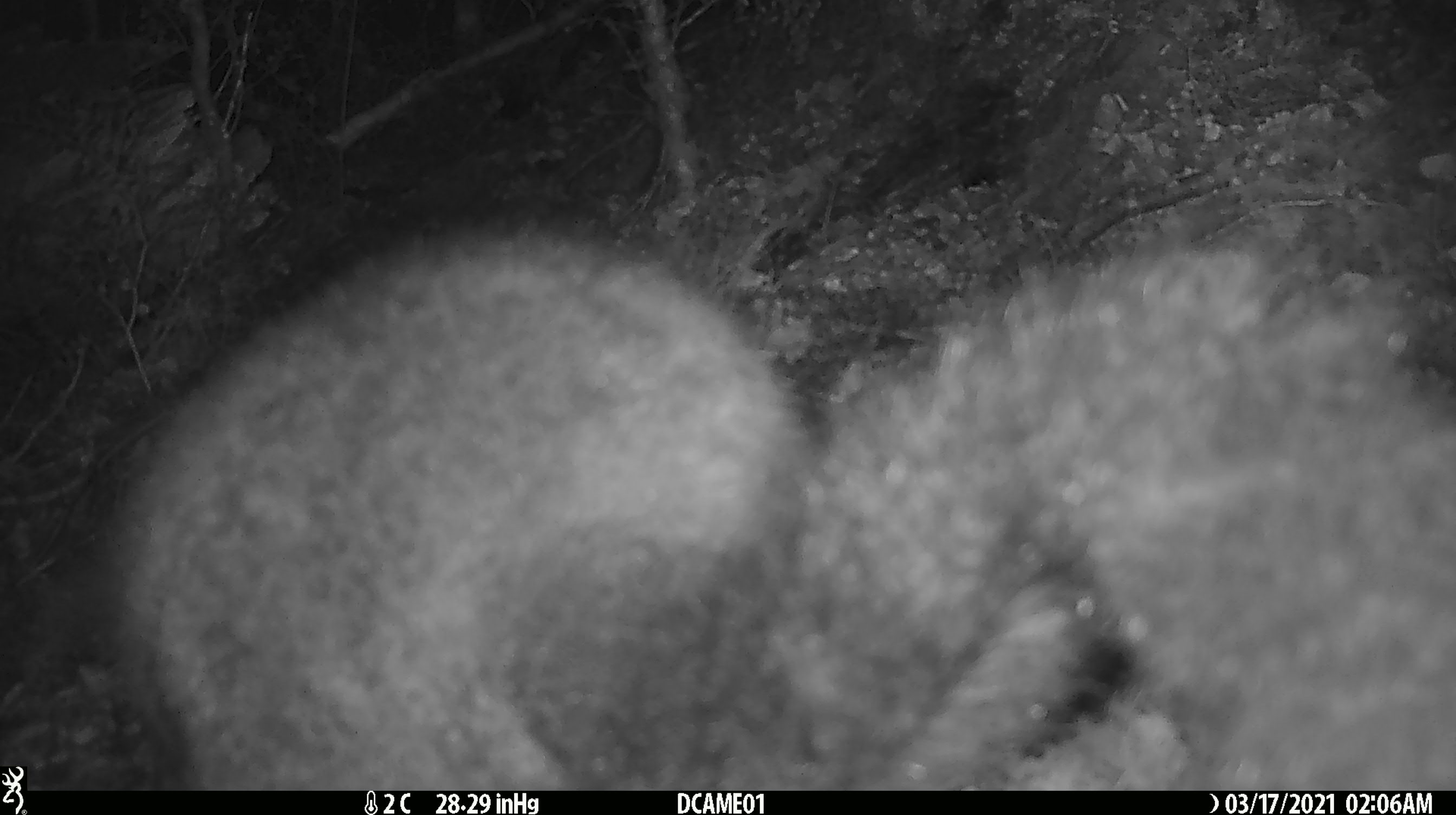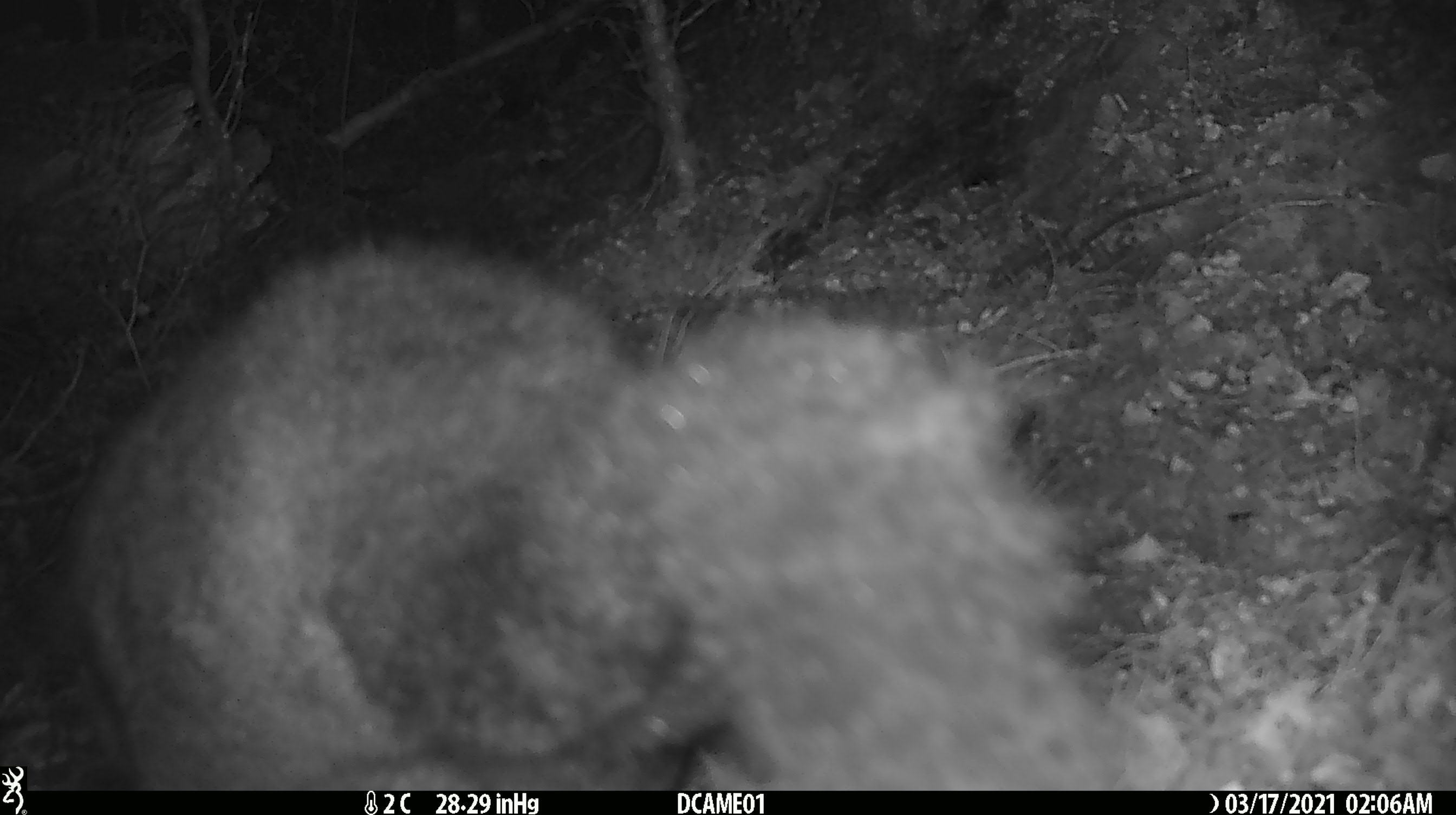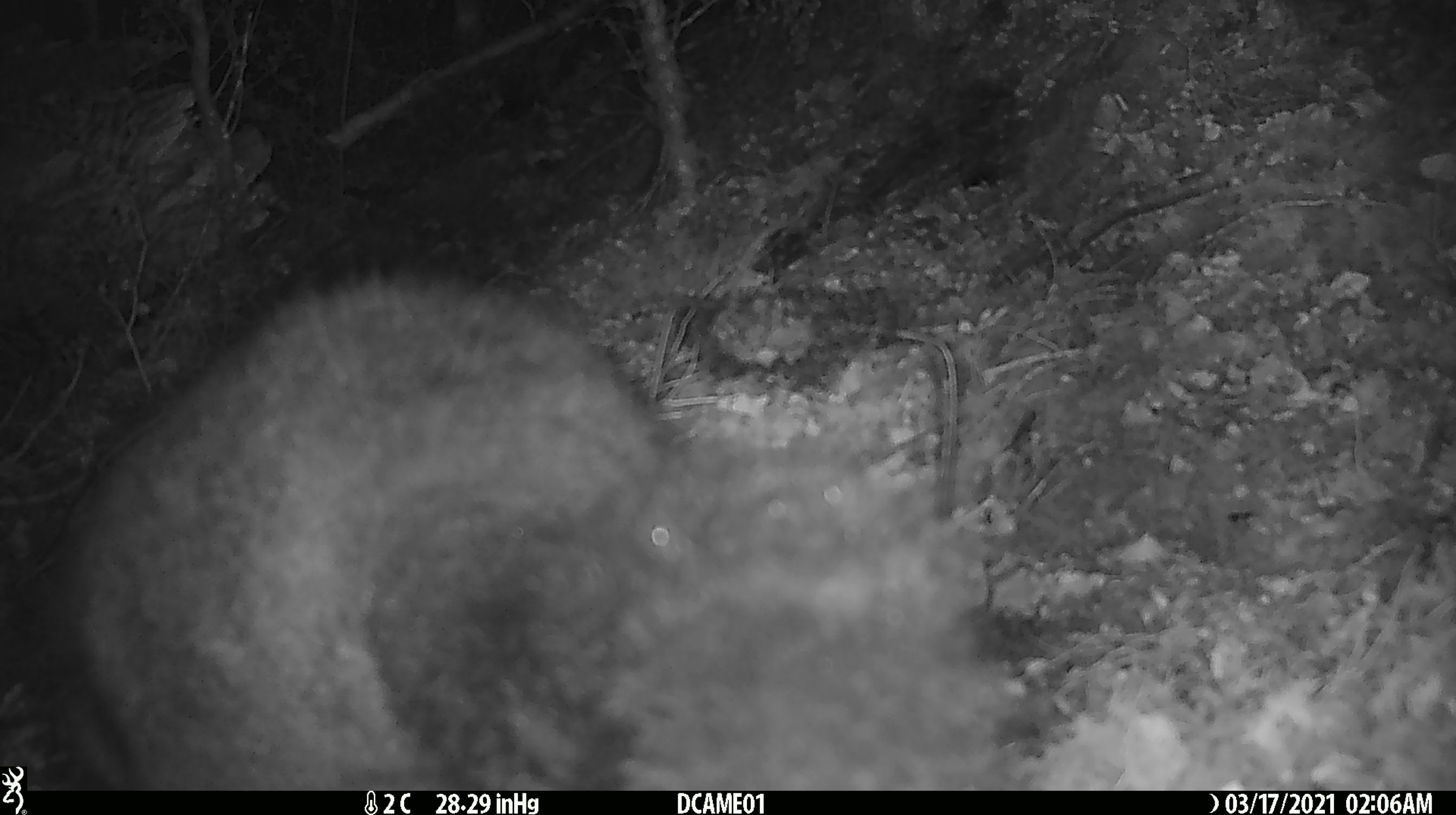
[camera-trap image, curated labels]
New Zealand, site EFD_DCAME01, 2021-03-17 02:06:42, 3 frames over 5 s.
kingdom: Animalia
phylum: Chordata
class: Mammalia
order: Diprotodontia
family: Phalangeridae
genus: Trichosurus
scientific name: Trichosurus vulpecula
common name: common brushtail possum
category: possum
Possum (common brushtail possum) (Trichosurus vulpecula).